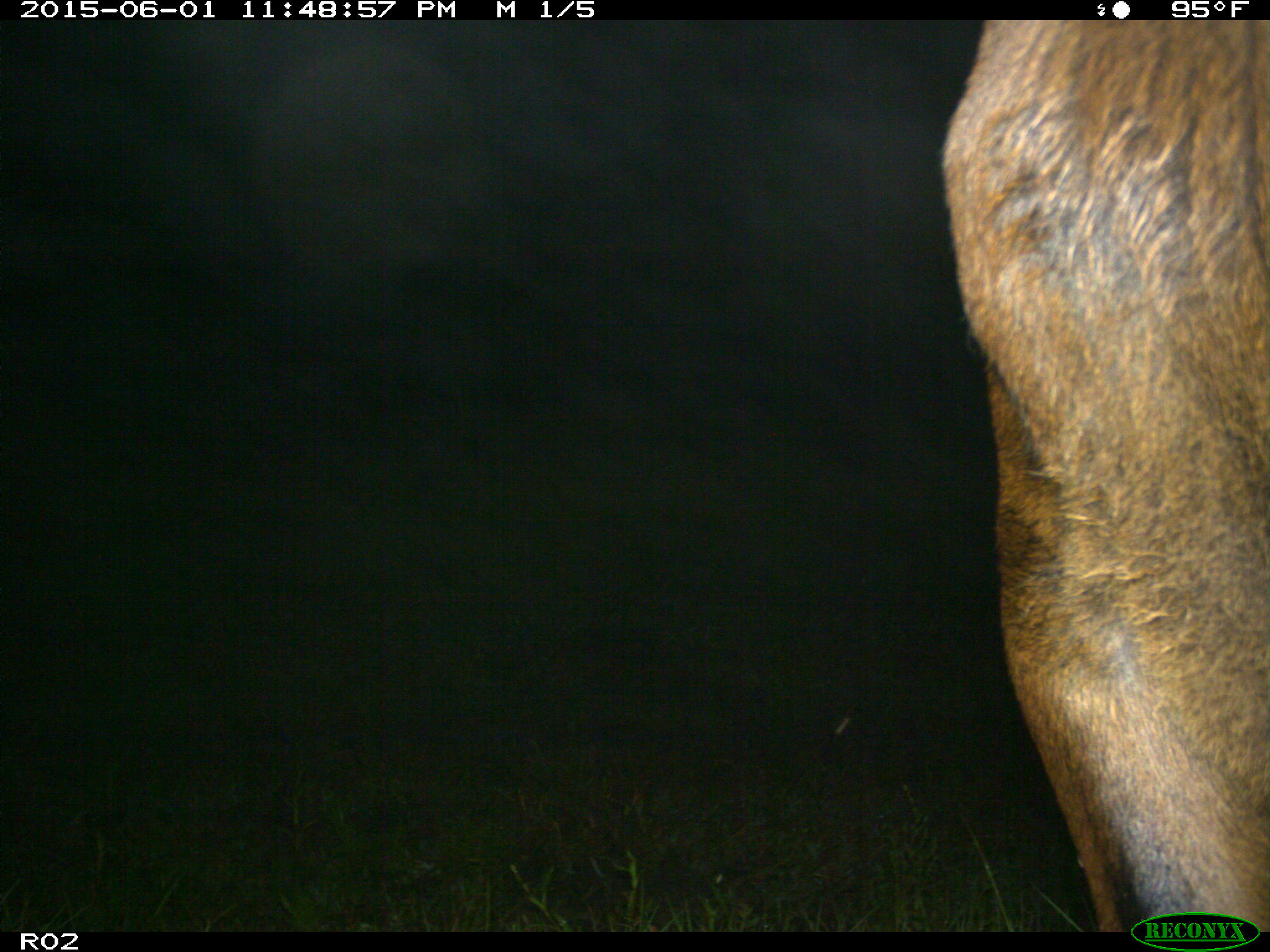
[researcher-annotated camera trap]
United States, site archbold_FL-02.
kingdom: Animalia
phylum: Chordata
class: Mammalia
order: Artiodactyla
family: Bovidae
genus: Bos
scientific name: Bos taurus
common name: domestic cow